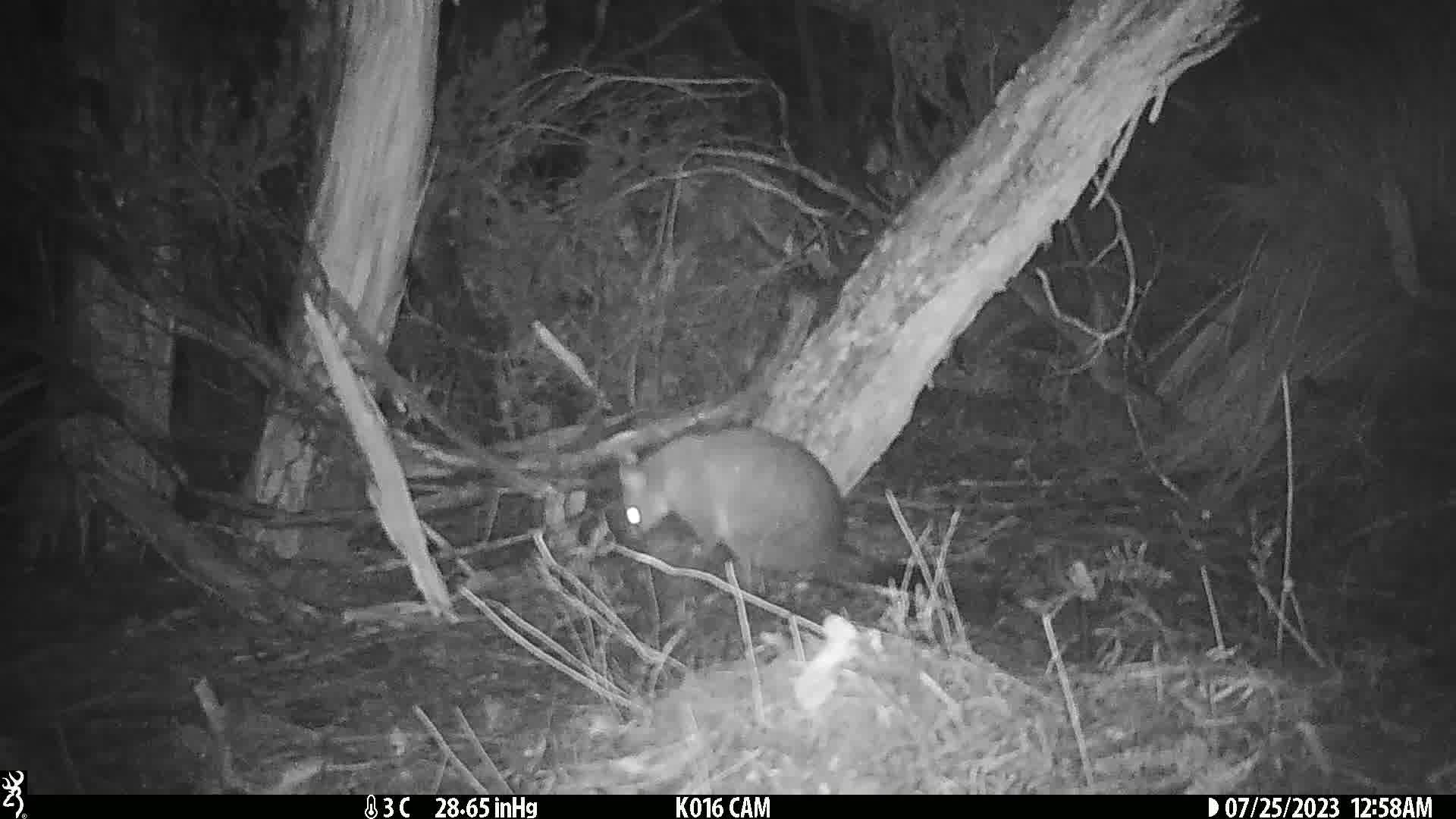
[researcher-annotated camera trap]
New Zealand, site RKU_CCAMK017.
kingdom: Animalia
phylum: Chordata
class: Mammalia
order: Diprotodontia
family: Phalangeridae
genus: Trichosurus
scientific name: Trichosurus vulpecula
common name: common brushtail possum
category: possum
Possum (common brushtail possum) (Trichosurus vulpecula).